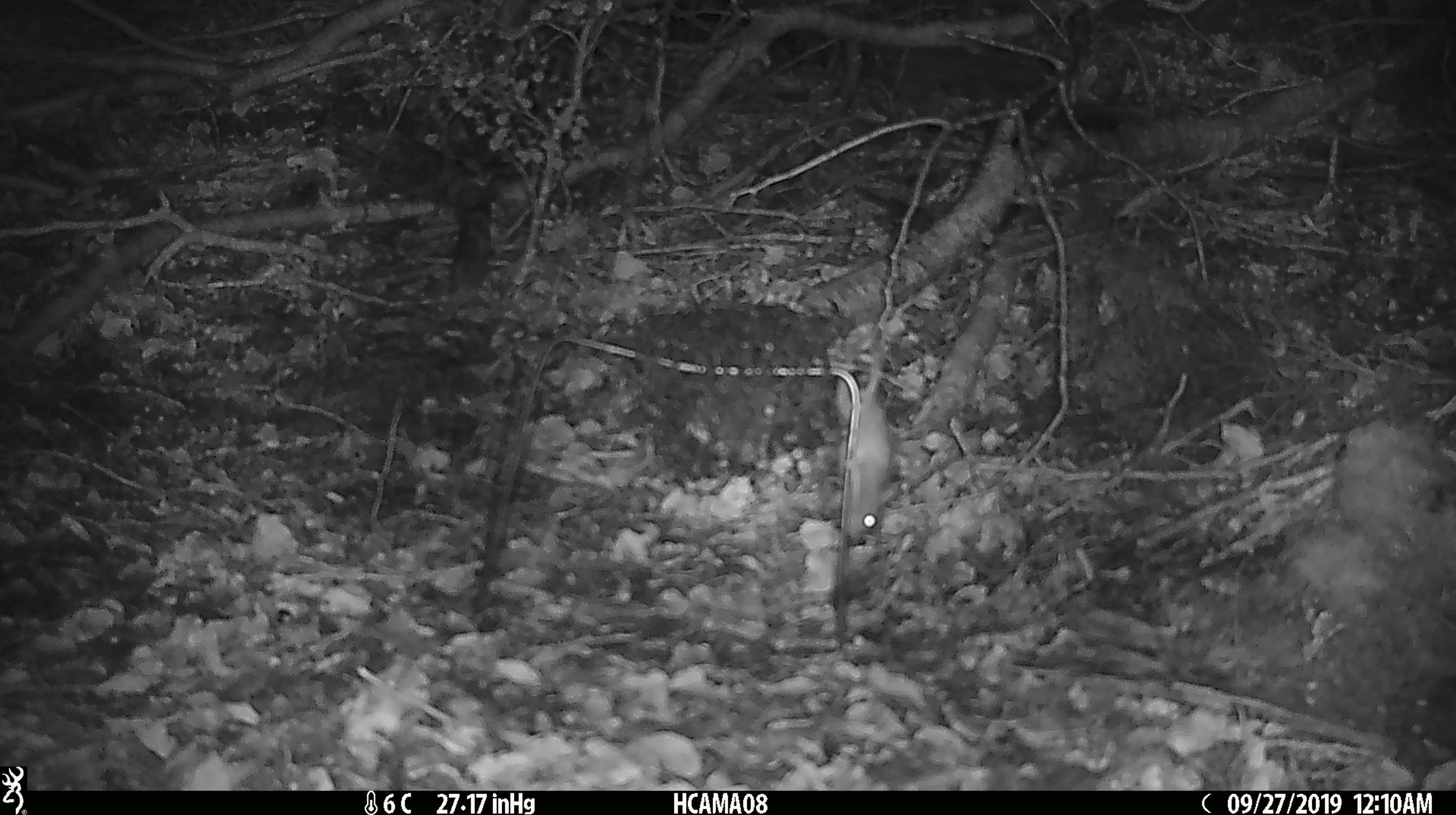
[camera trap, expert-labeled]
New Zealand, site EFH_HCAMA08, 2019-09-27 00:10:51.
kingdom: Animalia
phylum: Chordata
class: Mammalia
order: Rodentia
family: Muridae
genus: Mus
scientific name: Mus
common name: mouse